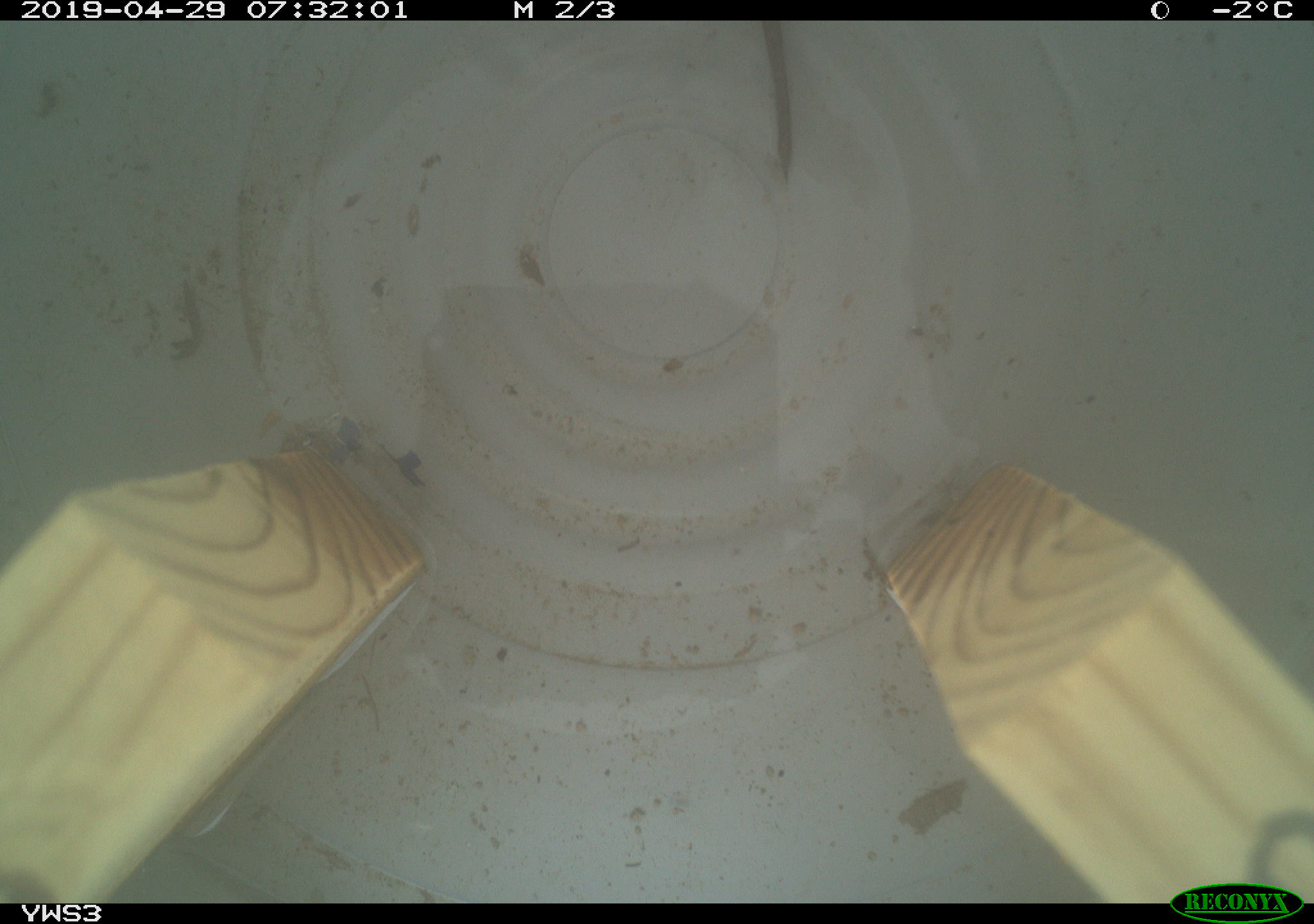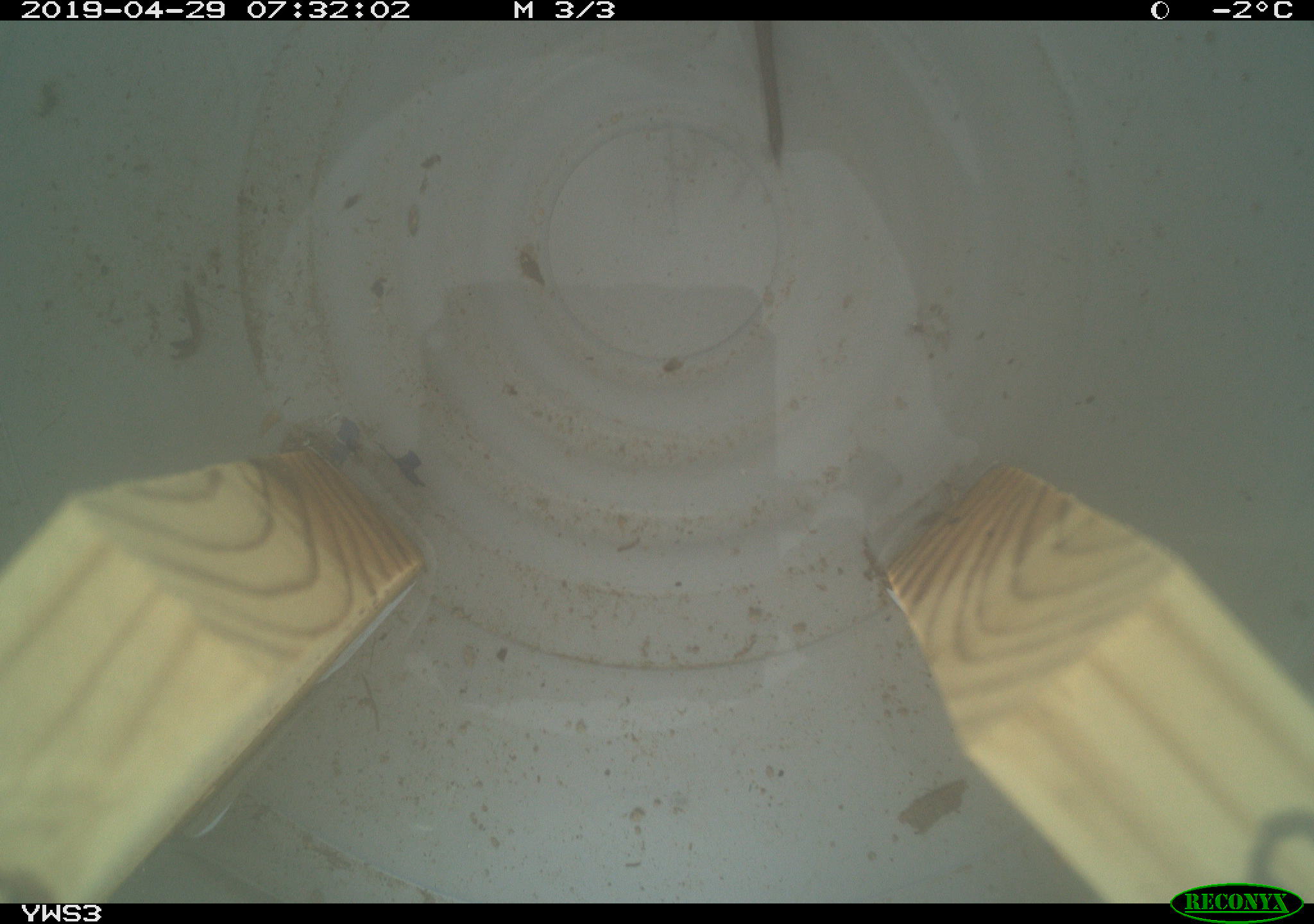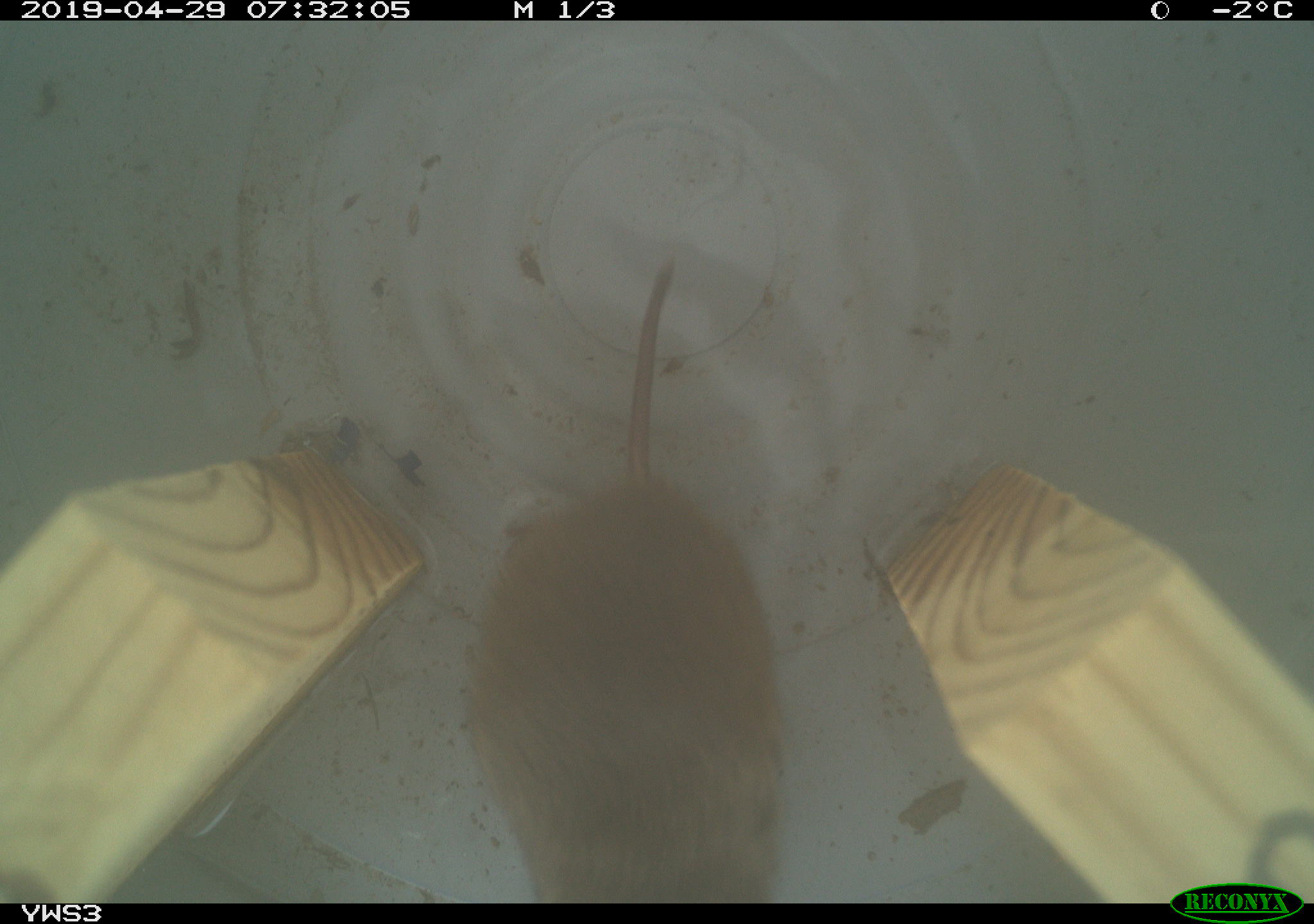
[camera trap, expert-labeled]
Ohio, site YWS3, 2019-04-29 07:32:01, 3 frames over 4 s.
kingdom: Animalia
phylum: Chordata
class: Mammalia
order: Rodentia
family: Cricetidae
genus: Microtus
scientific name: Microtus pennsylvanicus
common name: meadow vole